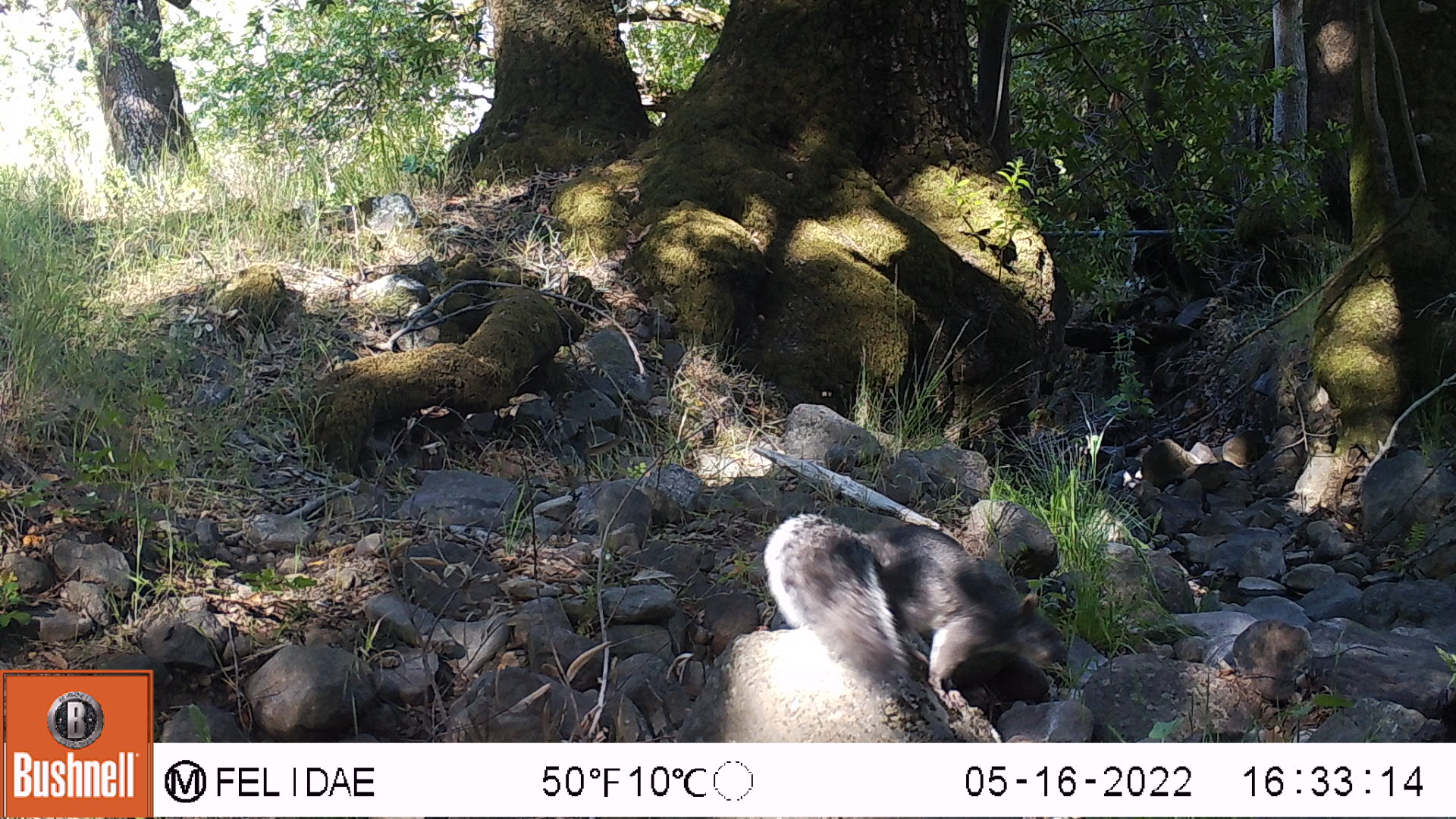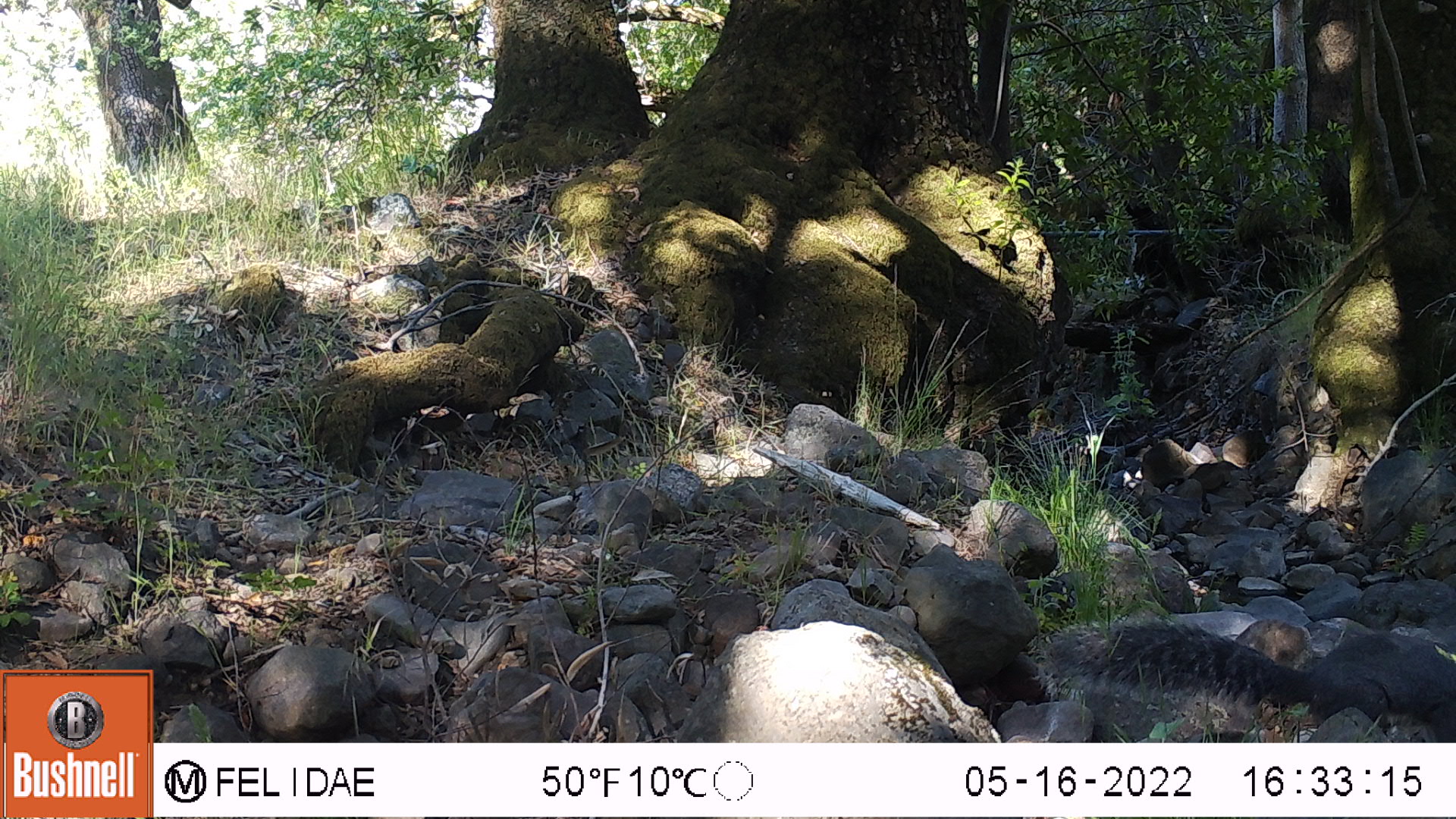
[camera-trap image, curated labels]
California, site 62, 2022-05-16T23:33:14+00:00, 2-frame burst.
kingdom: Animalia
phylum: Chordata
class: Mammalia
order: Rodentia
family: Sciuridae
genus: Sciurus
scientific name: Sciurus griseus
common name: western gray squirrel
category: western grey squirrel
Western grey squirrel (western gray squirrel) (Sciurus griseus).